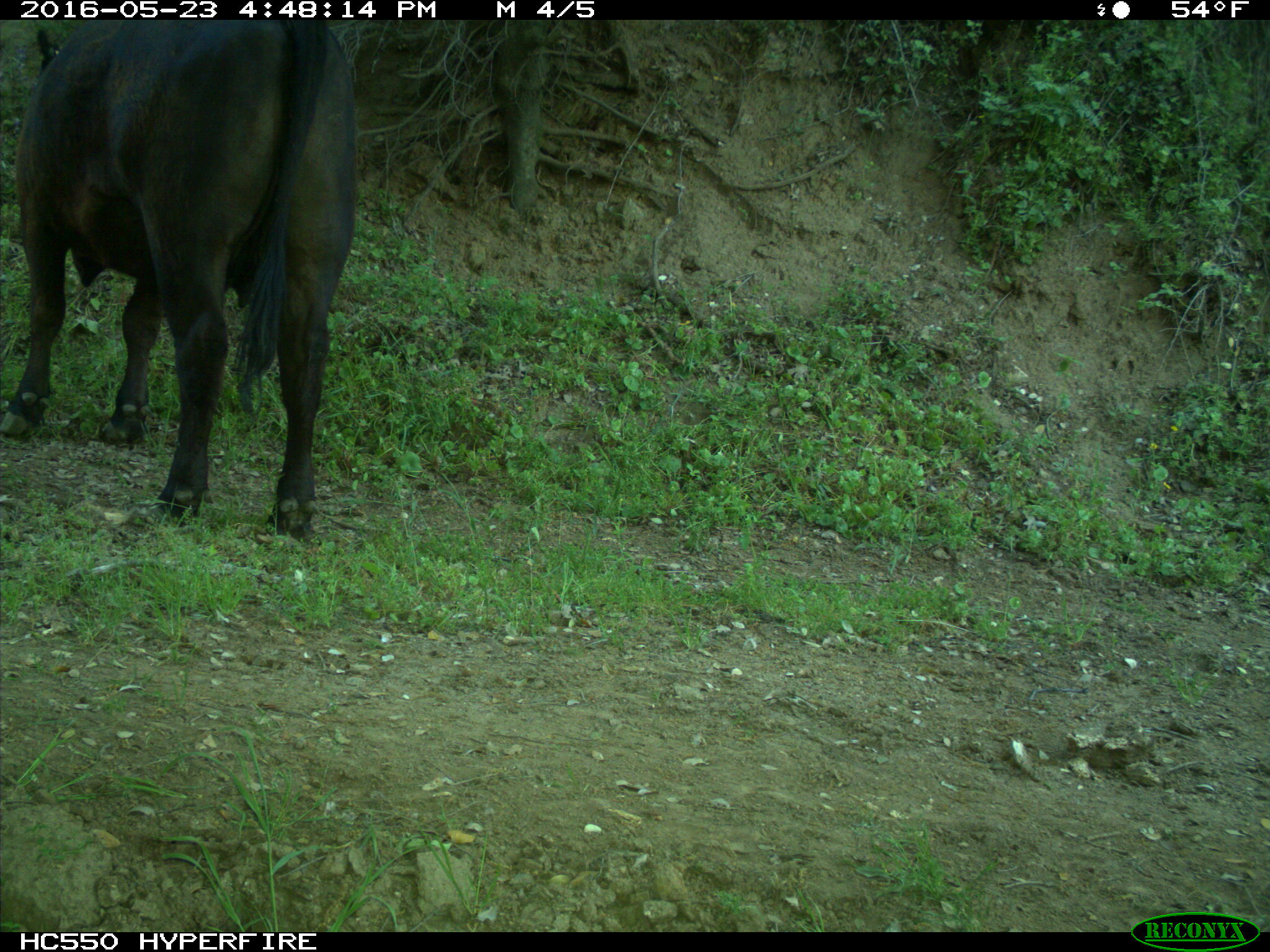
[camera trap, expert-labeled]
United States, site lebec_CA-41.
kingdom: Animalia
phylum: Chordata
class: Mammalia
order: Artiodactyla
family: Bovidae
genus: Bos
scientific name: Bos taurus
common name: domestic cow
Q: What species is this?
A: Bos taurus (domestic cow).